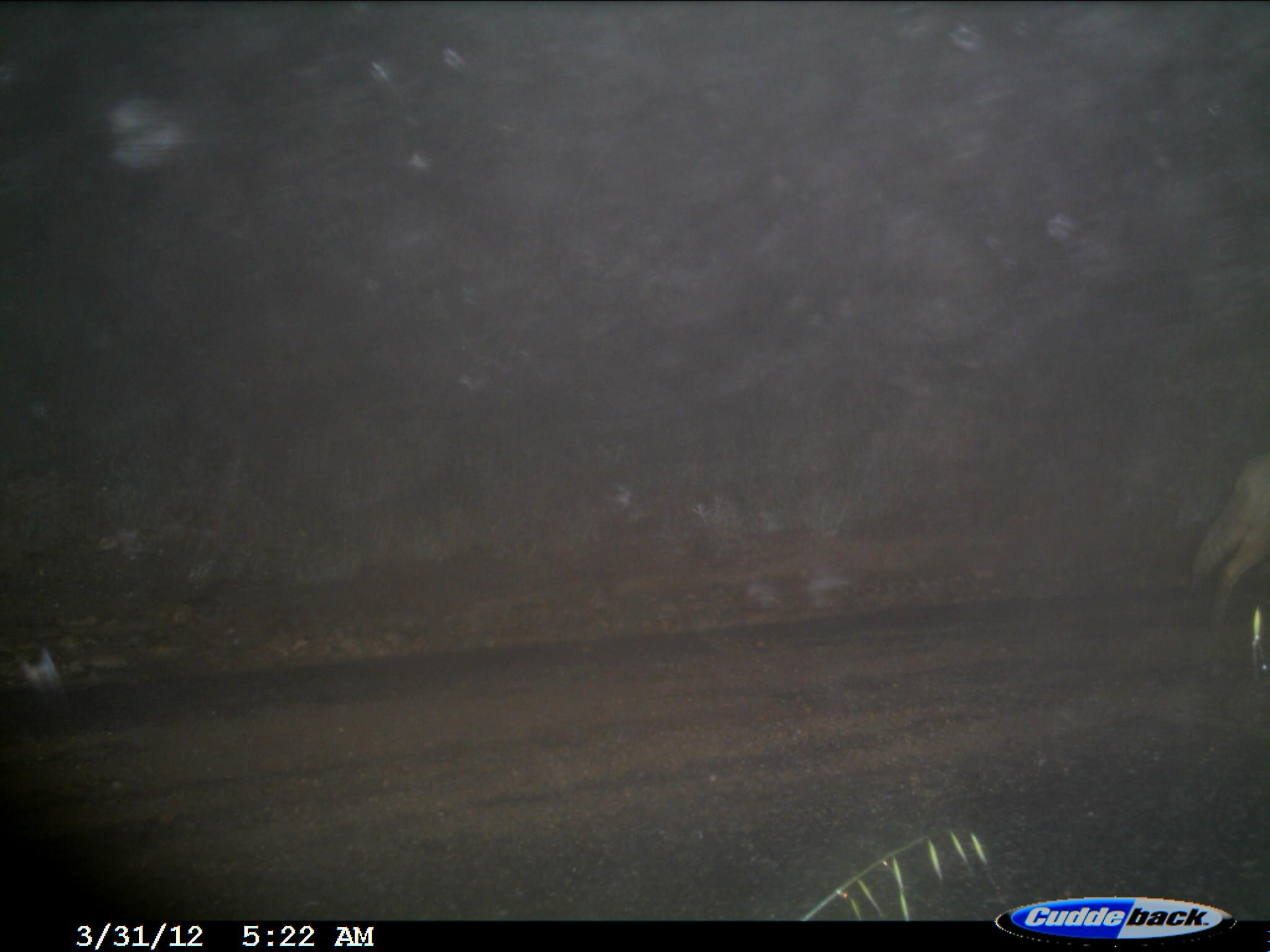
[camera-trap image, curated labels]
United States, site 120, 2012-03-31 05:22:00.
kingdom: Animalia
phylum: Chordata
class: Mammalia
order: Carnivora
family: Canidae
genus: Canis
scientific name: Canis latrans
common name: coyote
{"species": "coyote (Canis latrans)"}